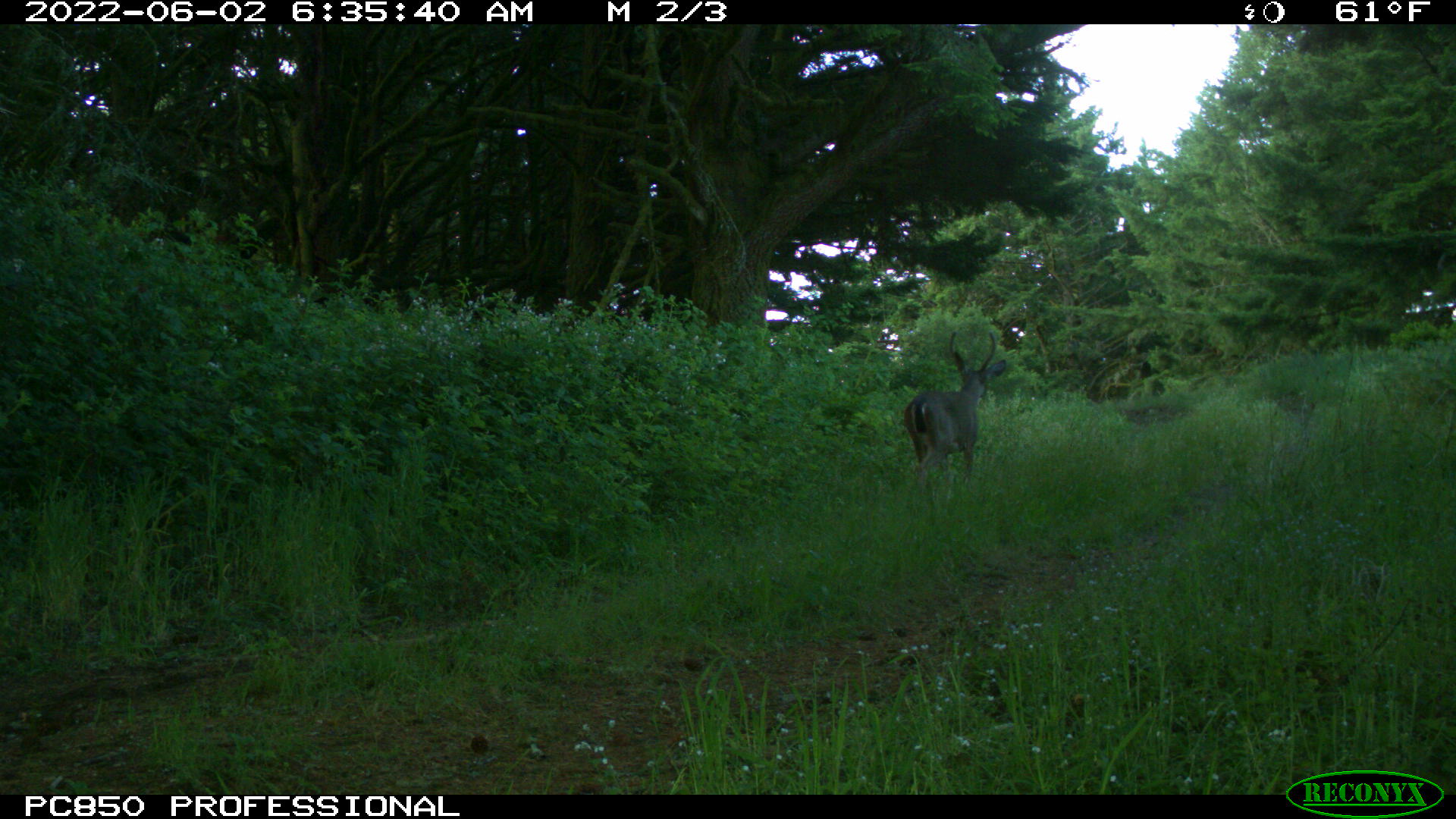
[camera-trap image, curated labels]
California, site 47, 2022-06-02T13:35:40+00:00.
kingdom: Animalia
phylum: Chordata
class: Mammalia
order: Artiodactyla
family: Cervidae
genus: Odocoileus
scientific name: Odocoileus hemionus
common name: mule deer